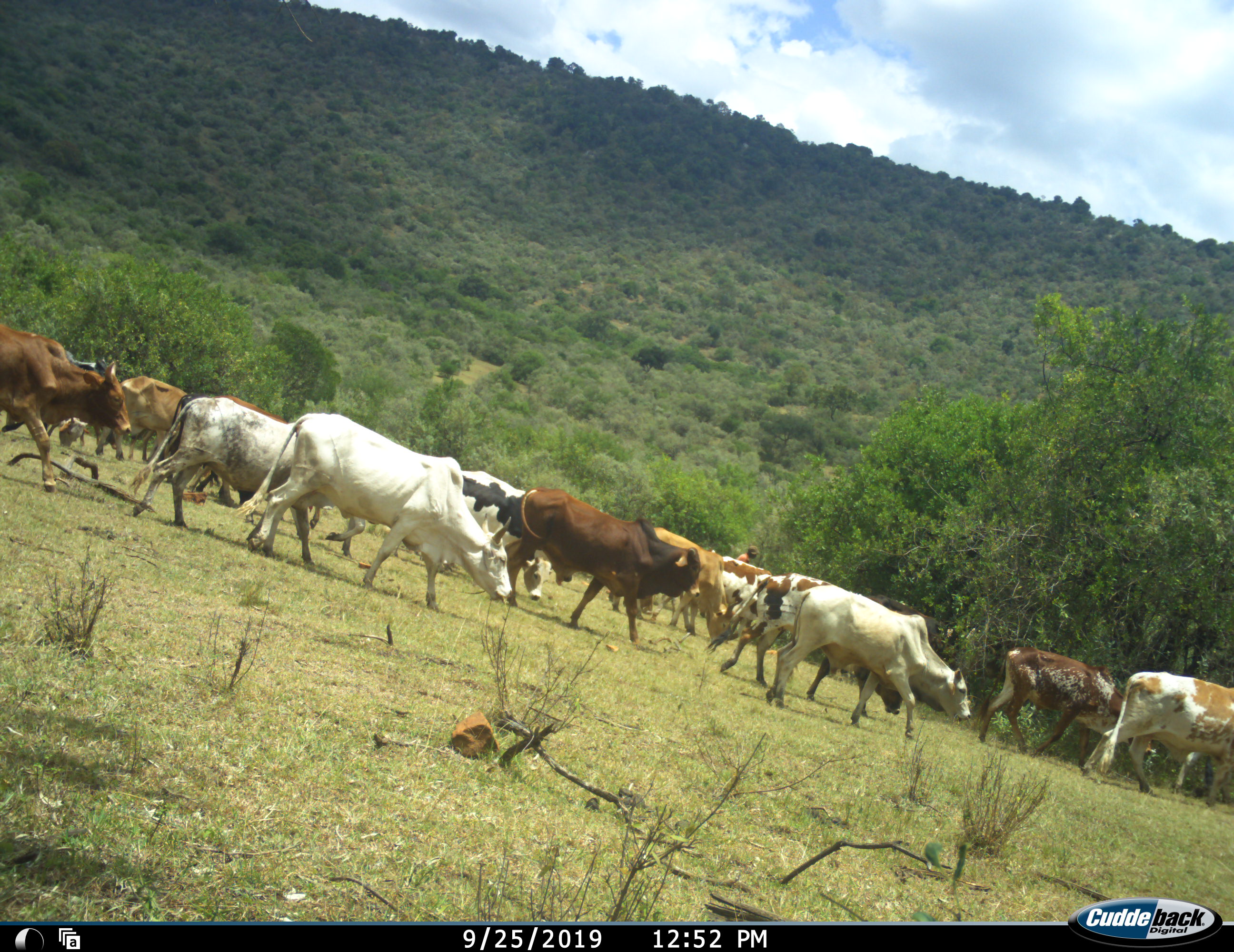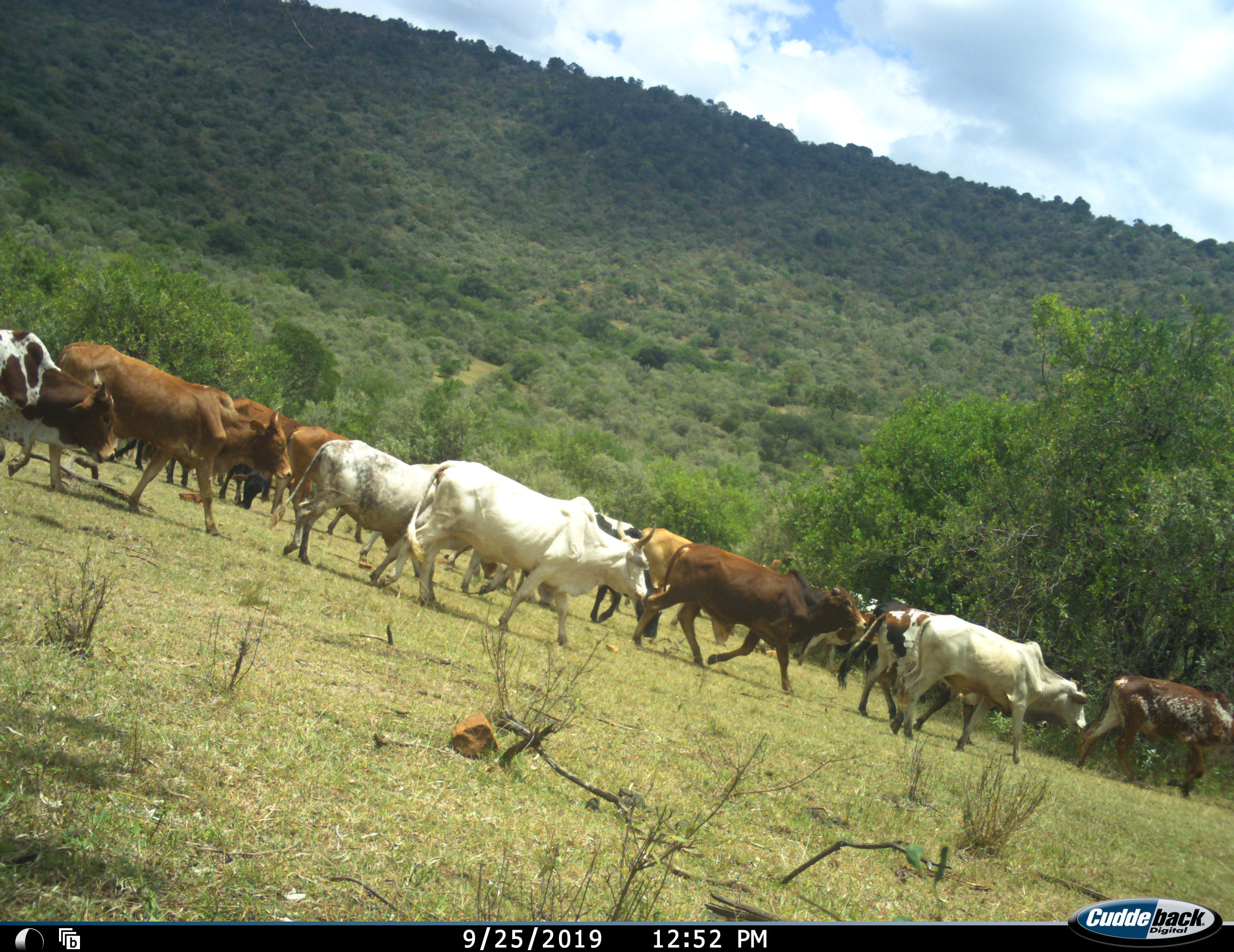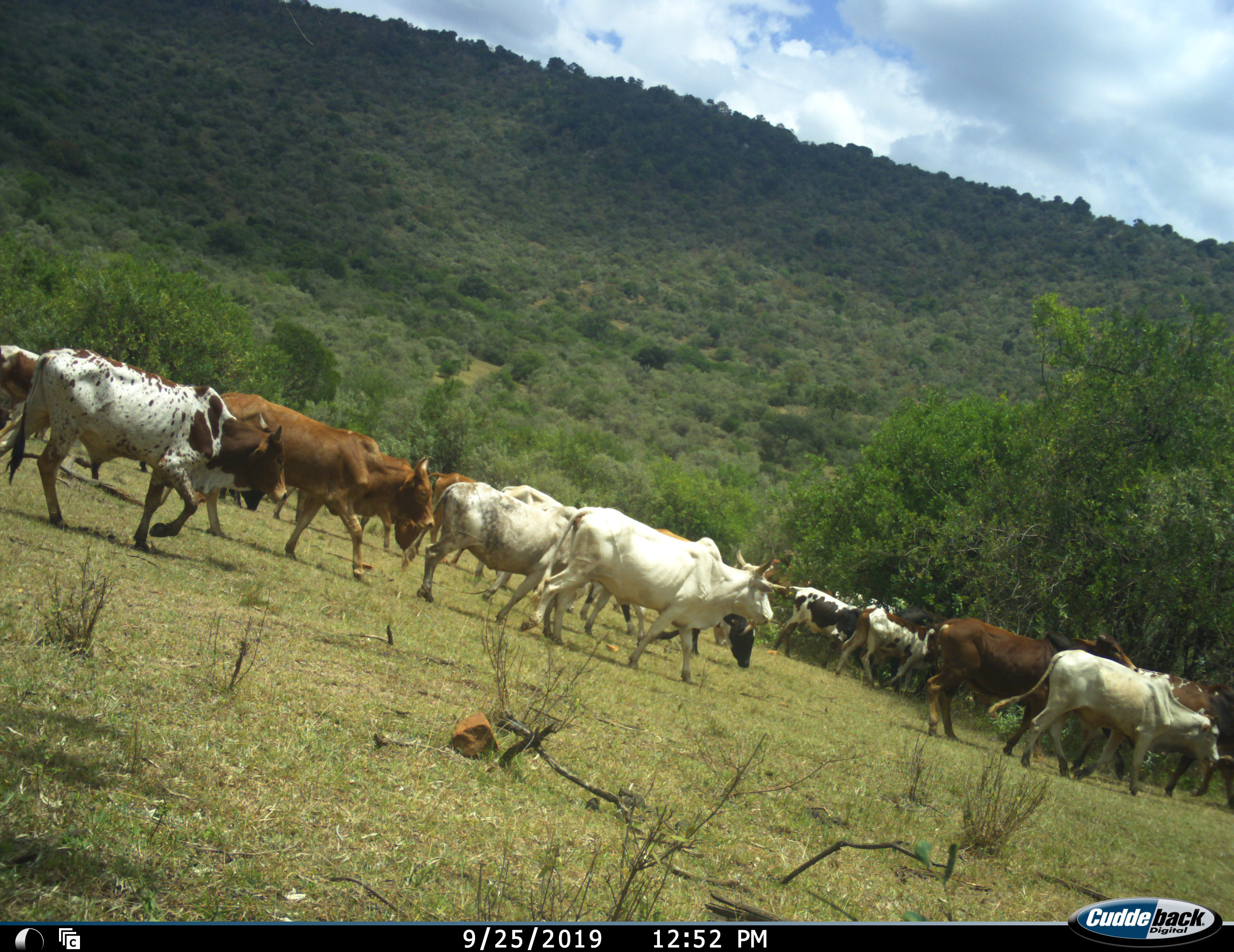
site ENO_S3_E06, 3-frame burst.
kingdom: Animalia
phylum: Chordata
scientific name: Vertebrata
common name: domestic animal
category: domesticanimal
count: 11-50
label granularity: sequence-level